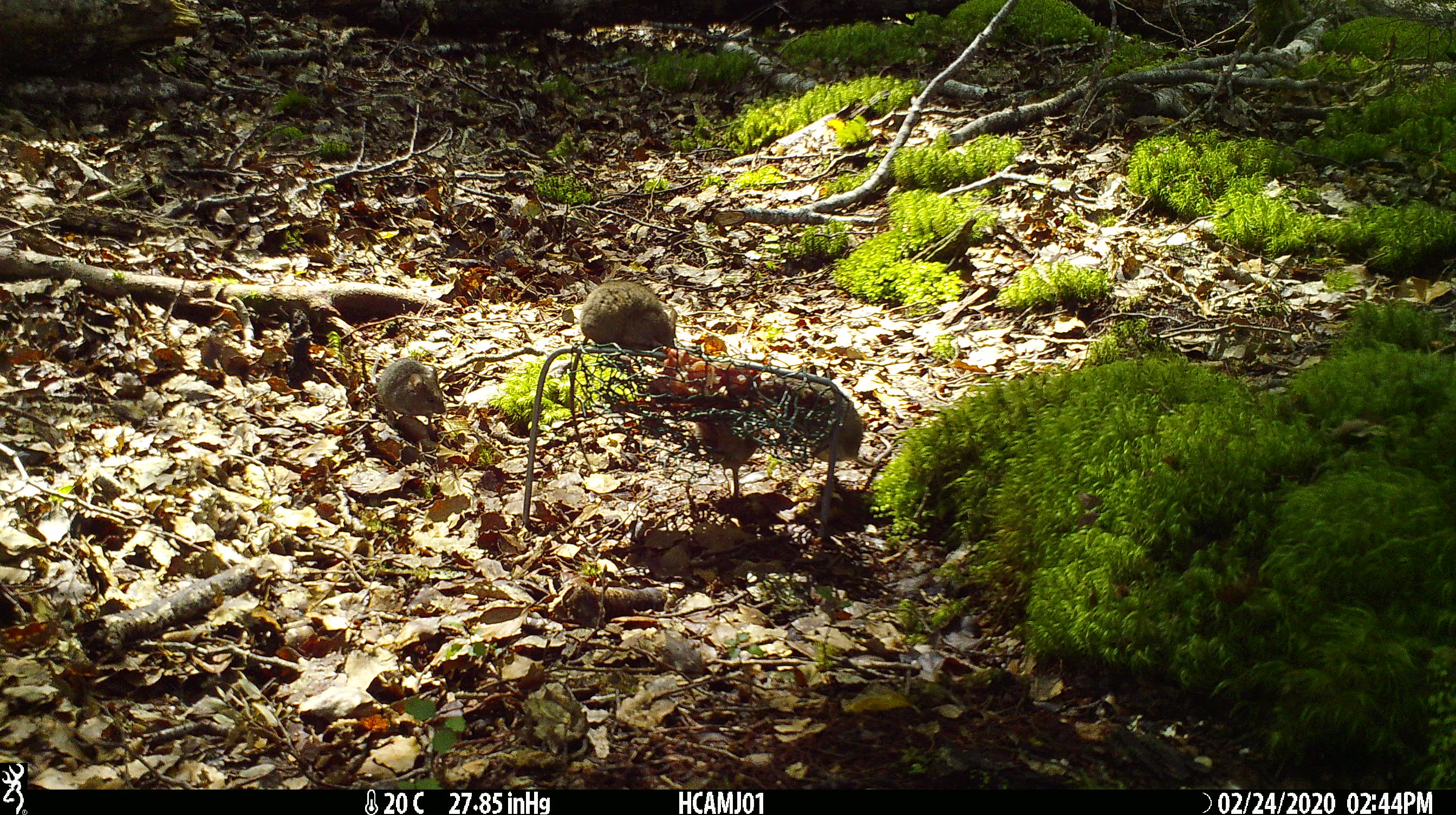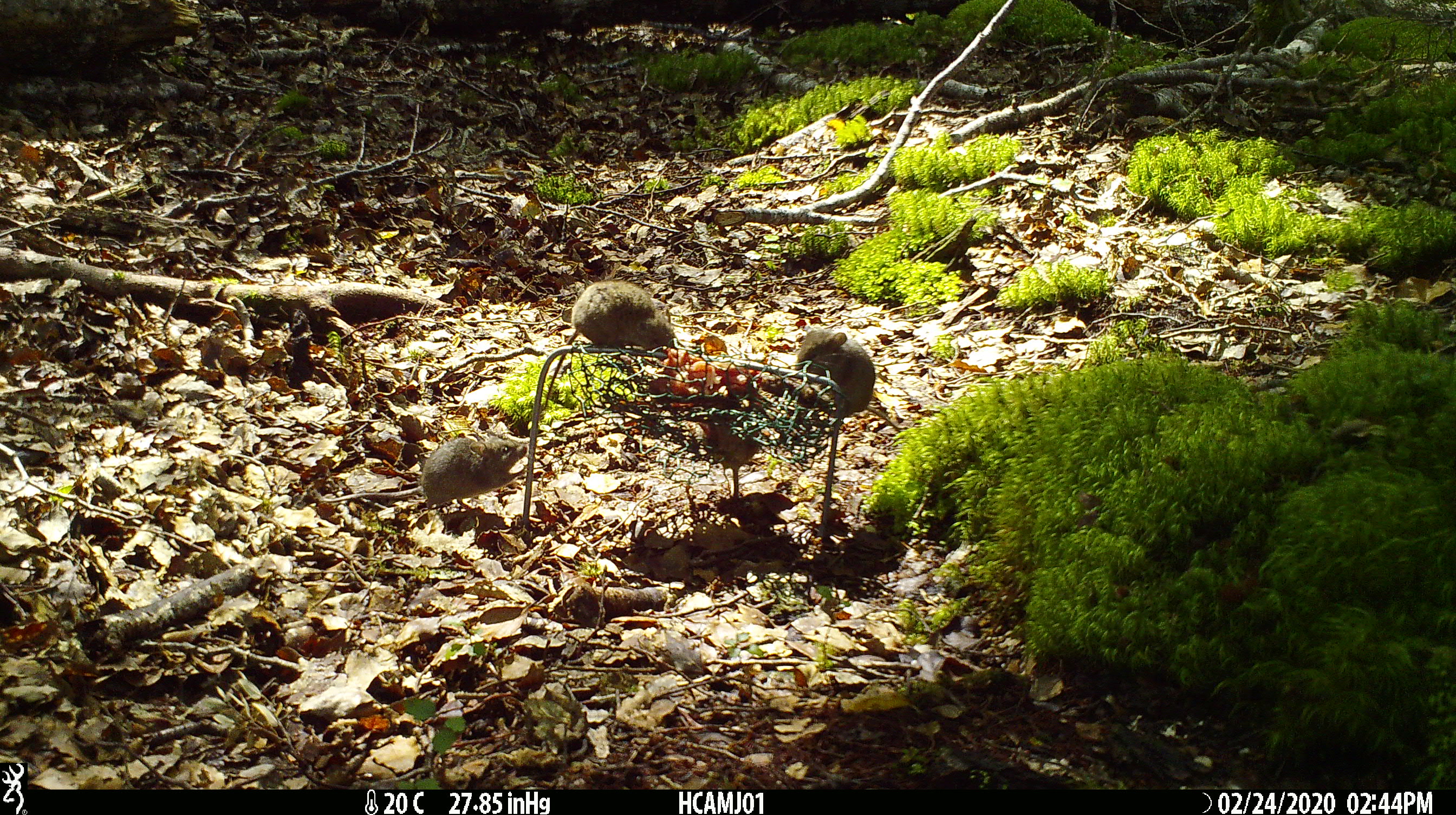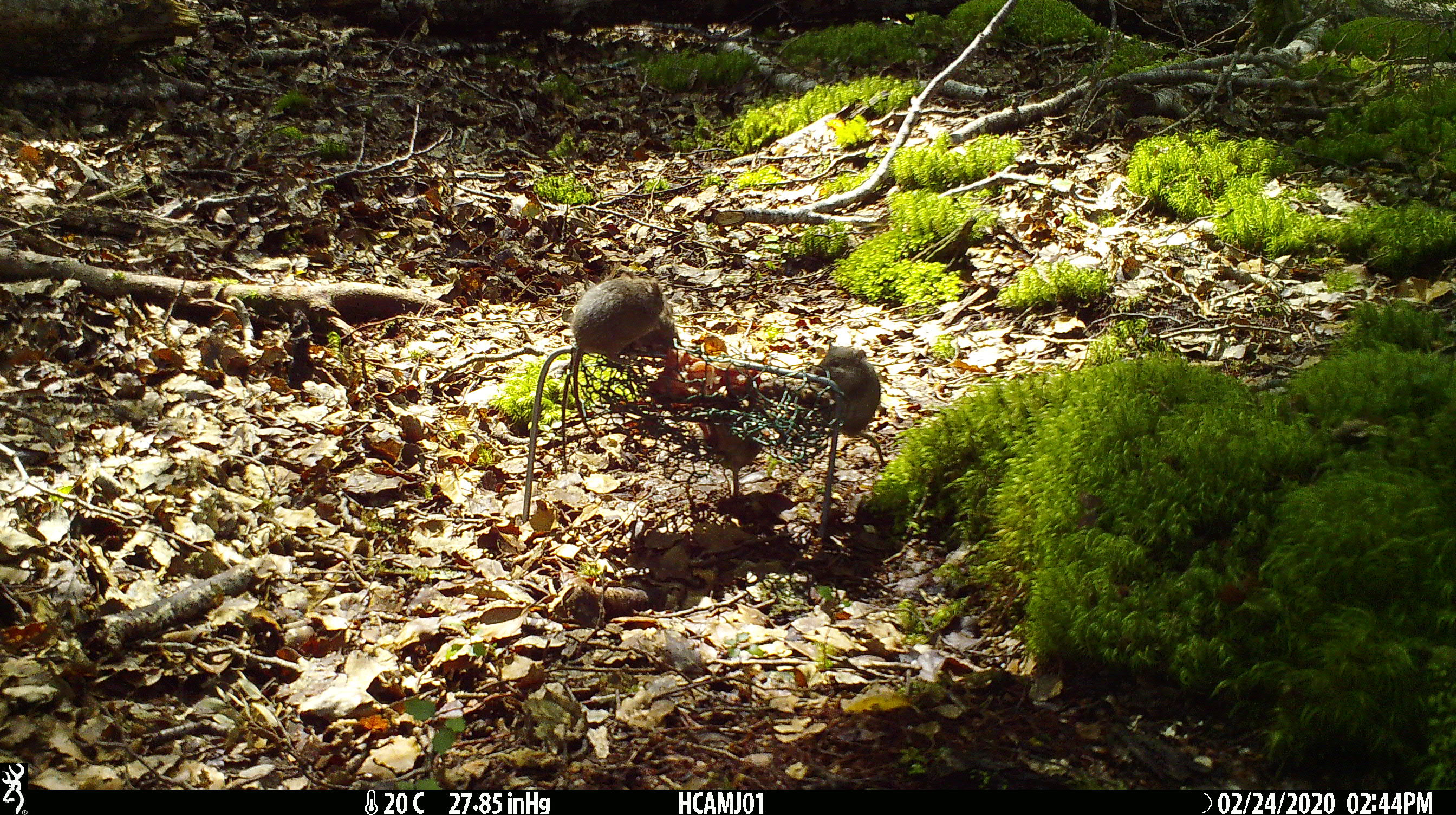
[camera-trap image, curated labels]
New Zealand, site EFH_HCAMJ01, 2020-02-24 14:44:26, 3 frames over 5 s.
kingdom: Animalia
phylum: Chordata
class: Mammalia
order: Rodentia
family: Muridae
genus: Mus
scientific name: Mus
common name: mouse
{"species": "mouse (Mus)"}